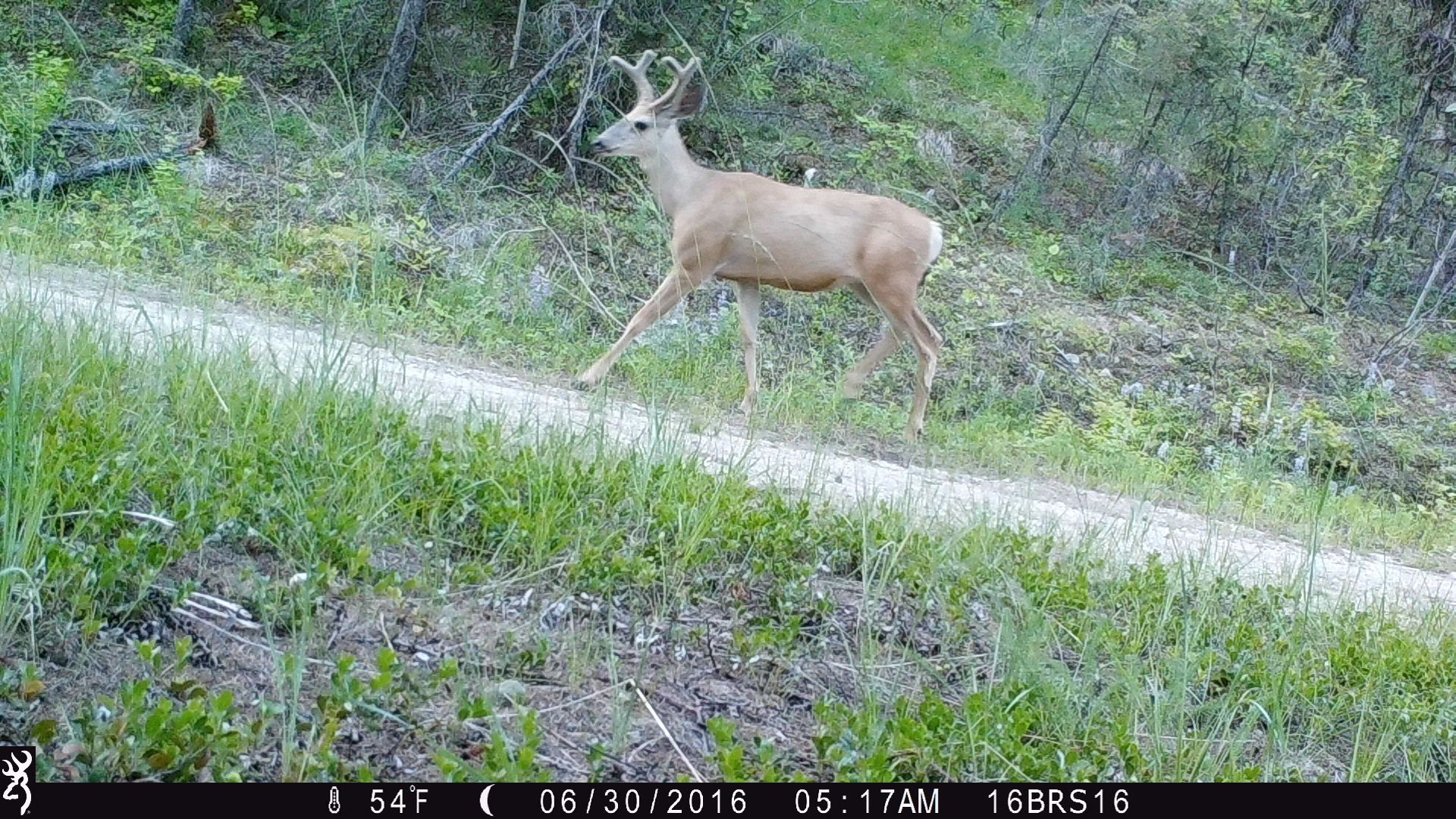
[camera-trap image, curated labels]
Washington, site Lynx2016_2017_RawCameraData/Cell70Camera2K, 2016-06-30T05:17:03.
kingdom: Animalia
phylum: Chordata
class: Mammalia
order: Artiodactyla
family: Cervidae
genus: Odocoileus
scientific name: Odocoileus hemionus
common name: mule deer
Odocoileus hemionus (mule deer). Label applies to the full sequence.